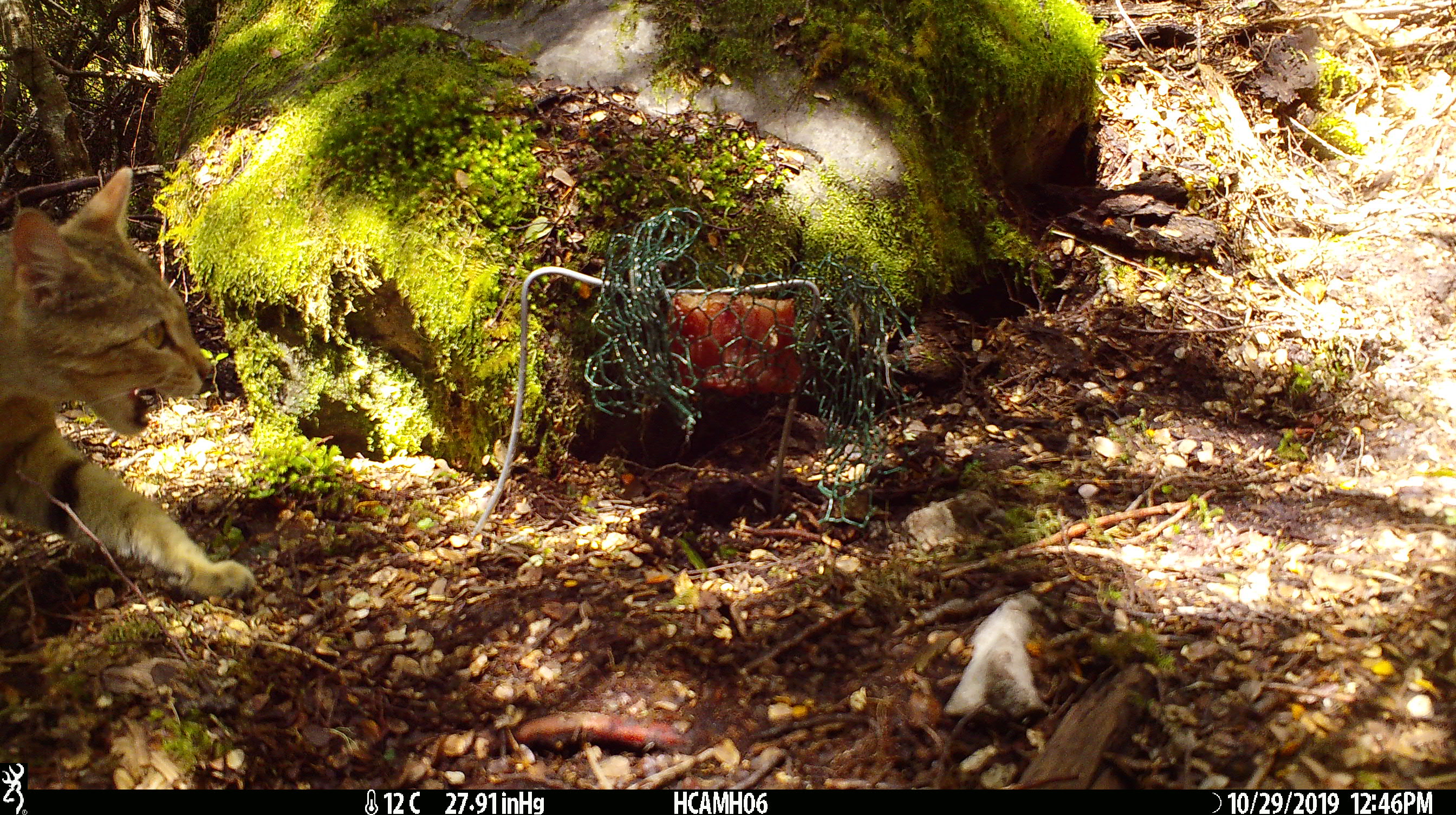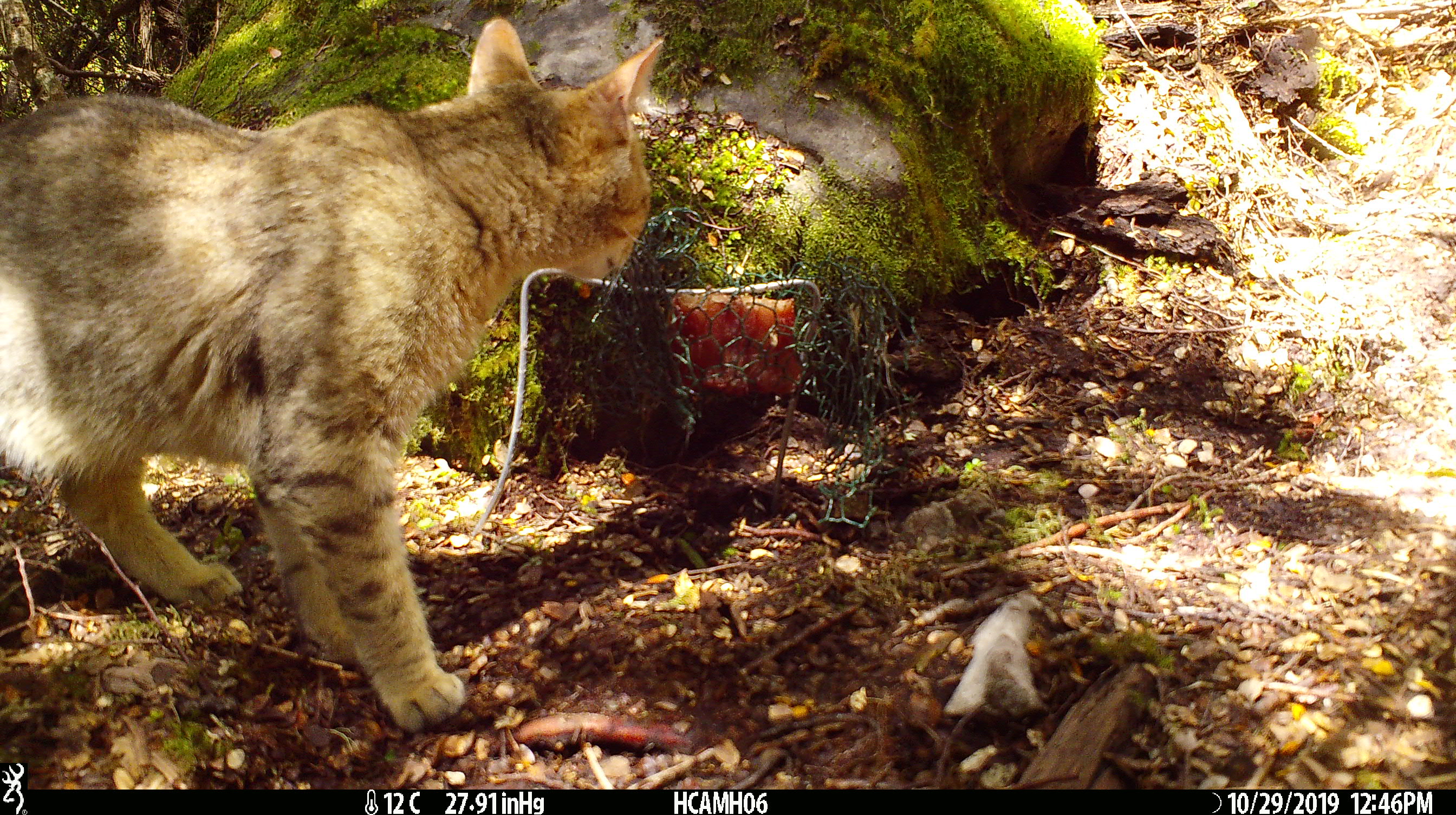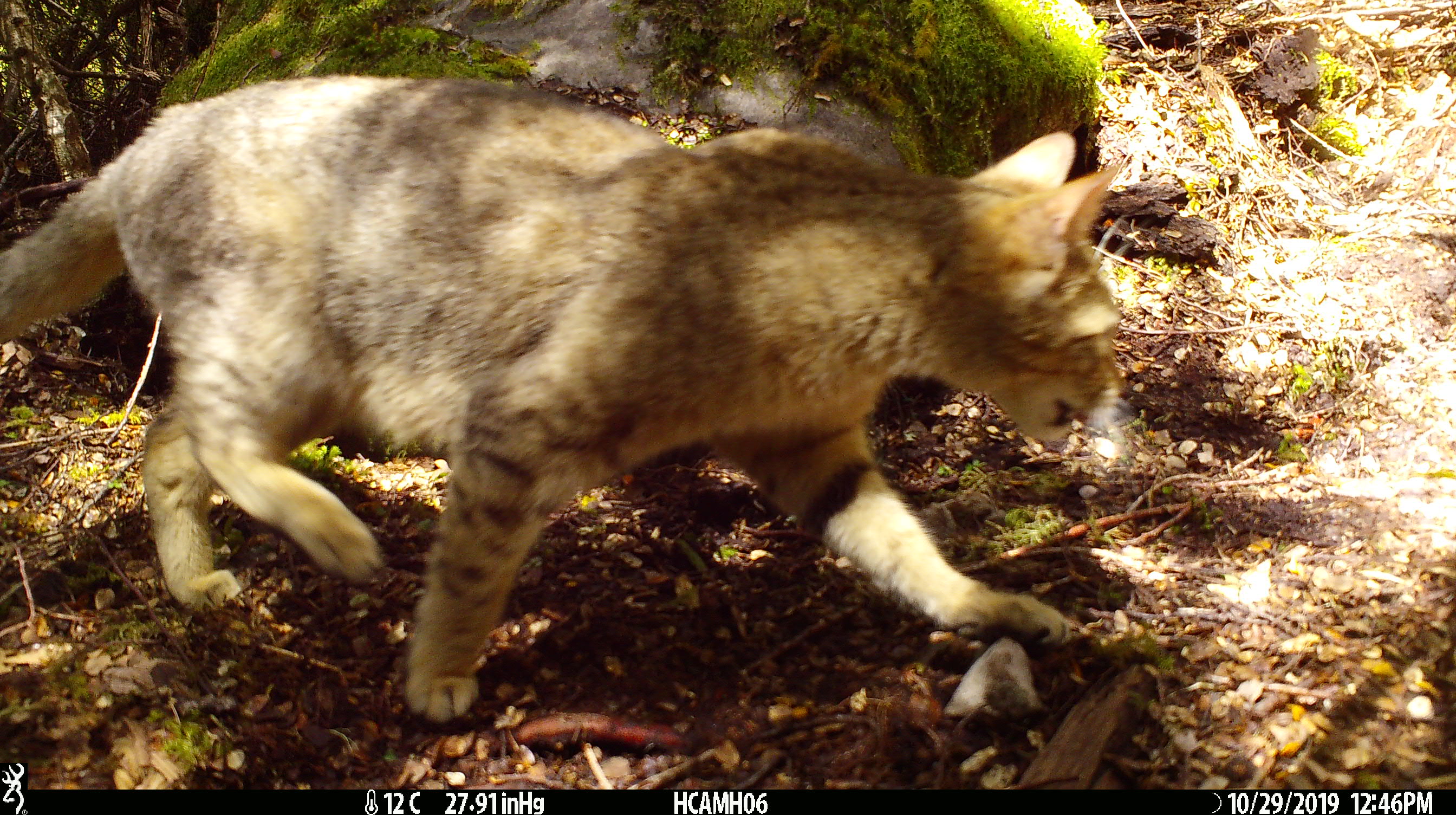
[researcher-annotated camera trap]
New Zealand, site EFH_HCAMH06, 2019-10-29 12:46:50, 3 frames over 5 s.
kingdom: Animalia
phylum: Chordata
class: Mammalia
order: Carnivora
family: Felidae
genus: Felis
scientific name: Felis catus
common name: domestic cat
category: cat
Cat (domestic cat) (Felis catus).